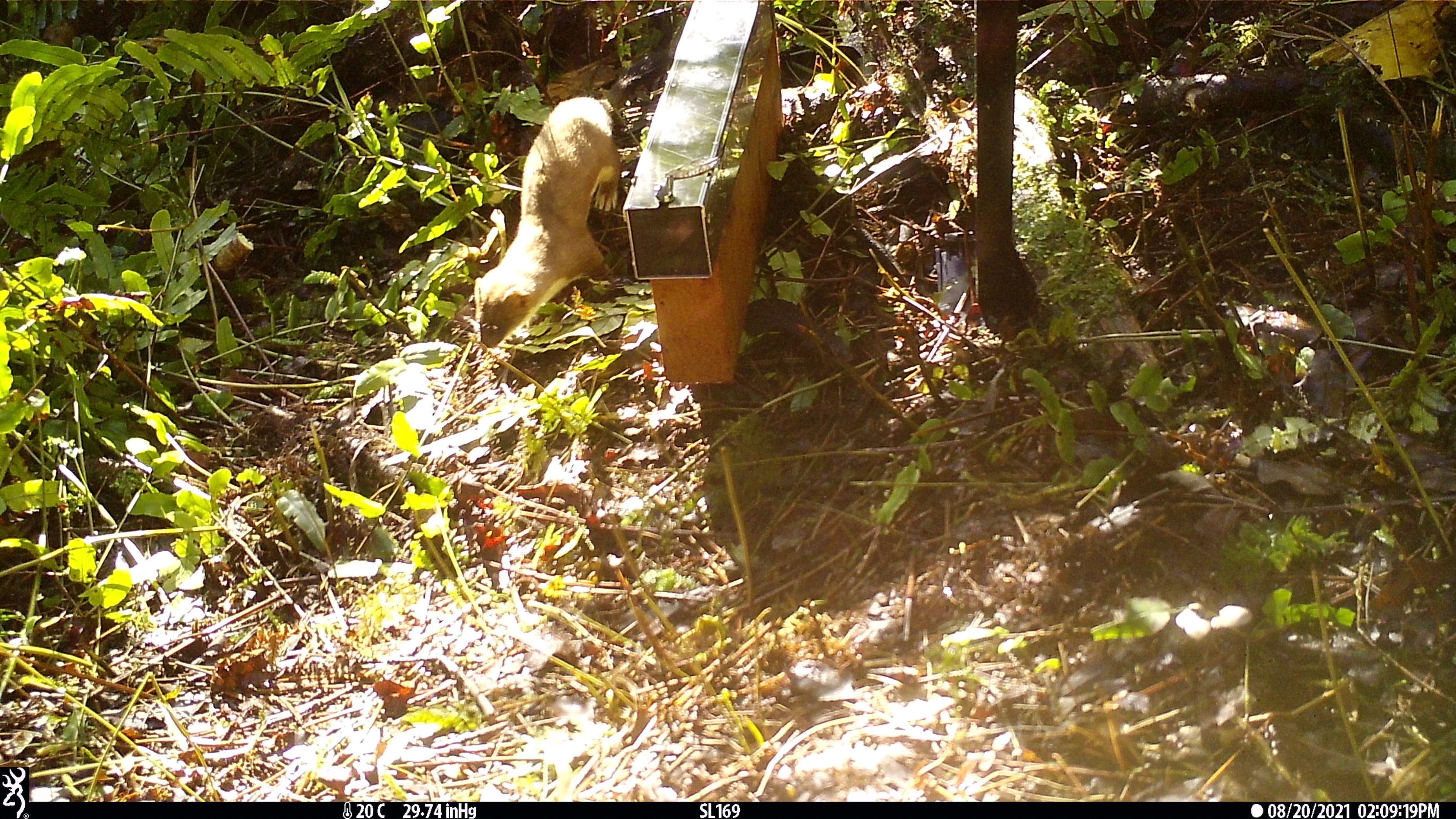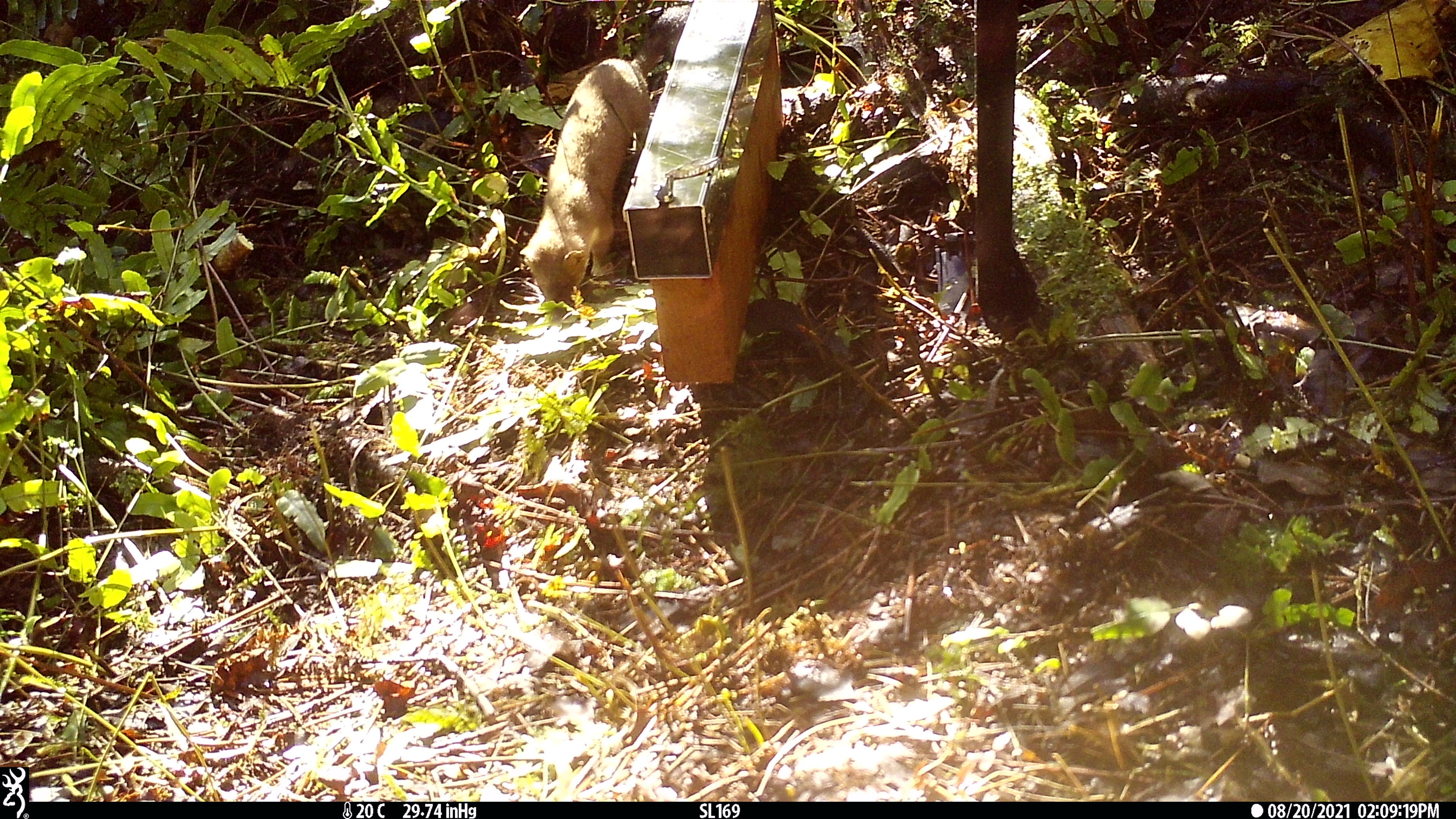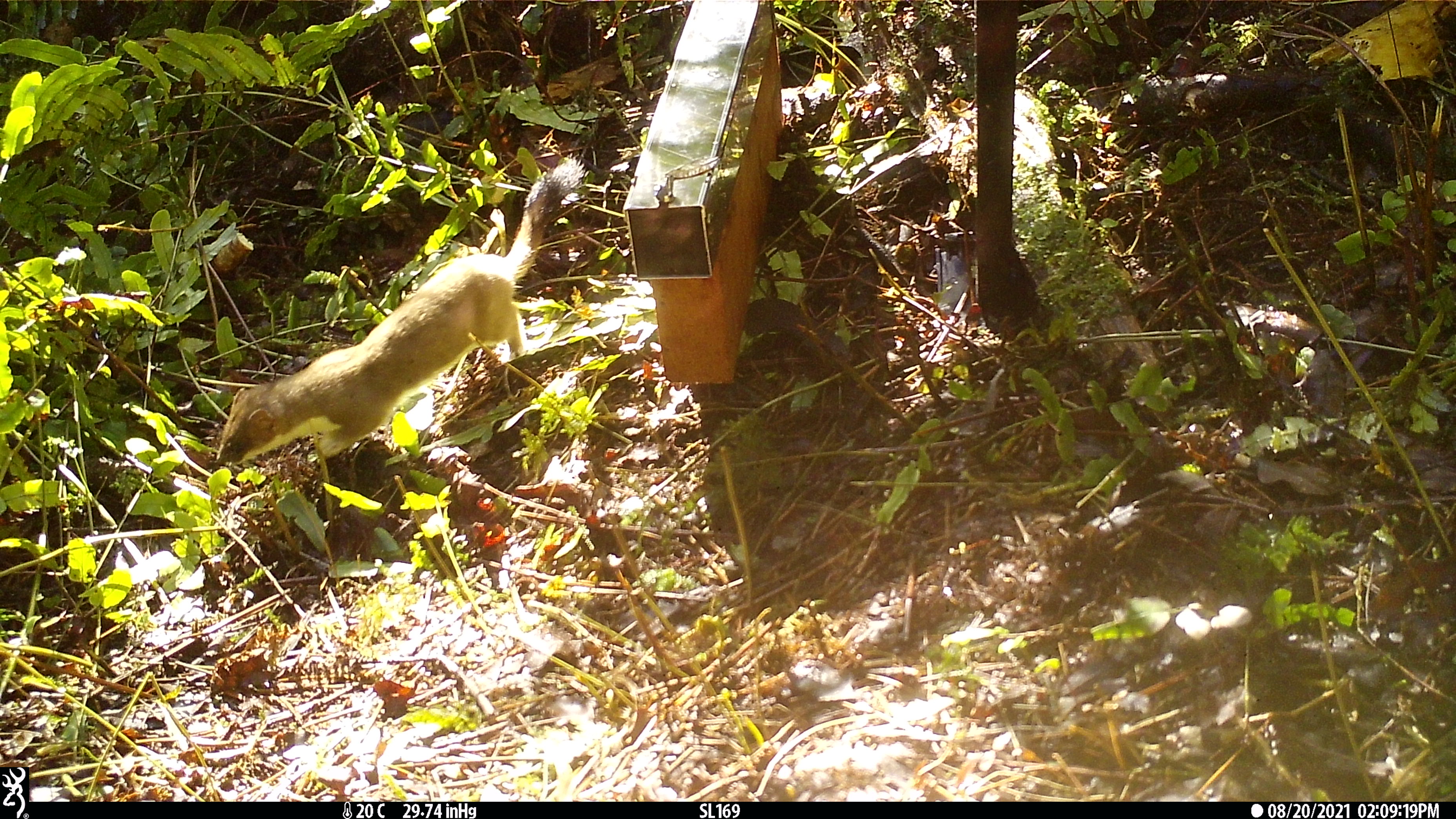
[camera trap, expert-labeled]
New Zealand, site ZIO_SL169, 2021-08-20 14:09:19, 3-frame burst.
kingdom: Animalia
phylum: Chordata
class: Mammalia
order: Carnivora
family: Mustelidae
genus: Mustela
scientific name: Mustela erminea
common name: stoat